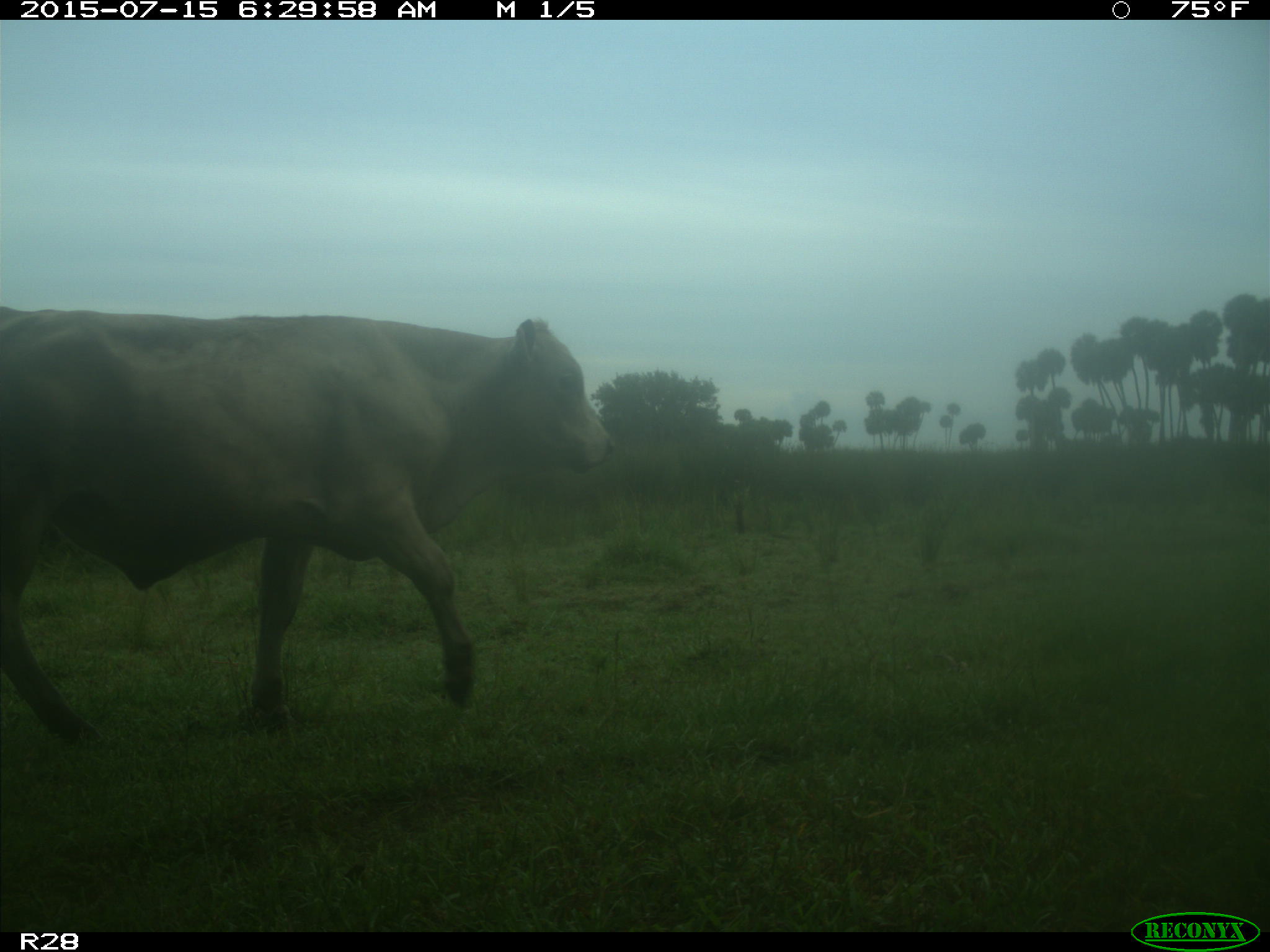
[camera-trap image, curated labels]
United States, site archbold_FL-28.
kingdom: Animalia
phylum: Chordata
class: Mammalia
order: Artiodactyla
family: Bovidae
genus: Bos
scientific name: Bos taurus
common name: domestic cow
Bos taurus (domestic cow).